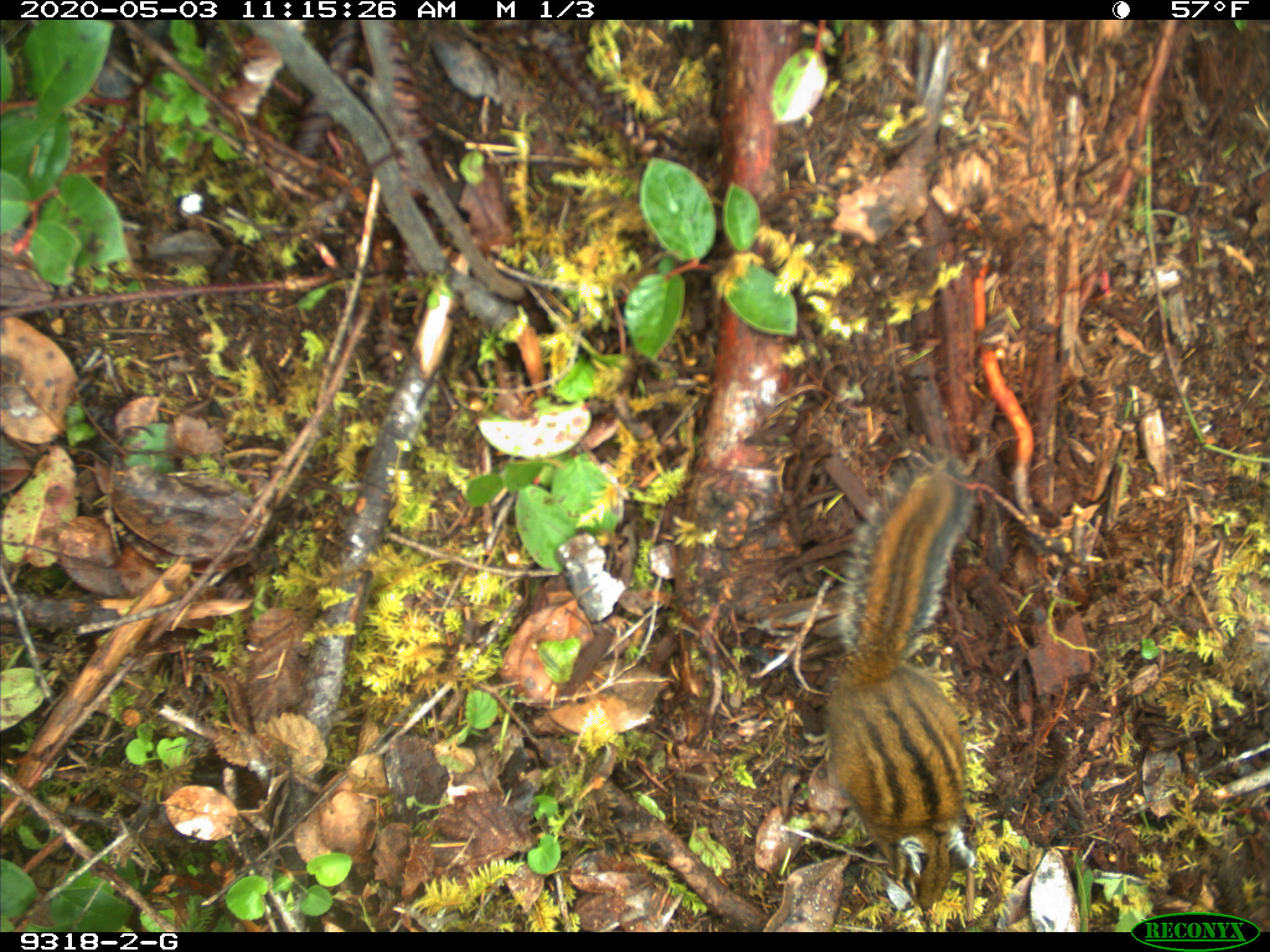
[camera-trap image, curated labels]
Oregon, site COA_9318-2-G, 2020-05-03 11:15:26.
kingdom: Animalia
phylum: Chordata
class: Mammalia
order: Rodentia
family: Sciuridae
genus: Neotamias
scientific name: Neotamias townsendii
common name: townsend's chipmunk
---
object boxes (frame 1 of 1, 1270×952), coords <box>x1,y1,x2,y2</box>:
townsend's chipmunk: <box>807,442,983,918</box>